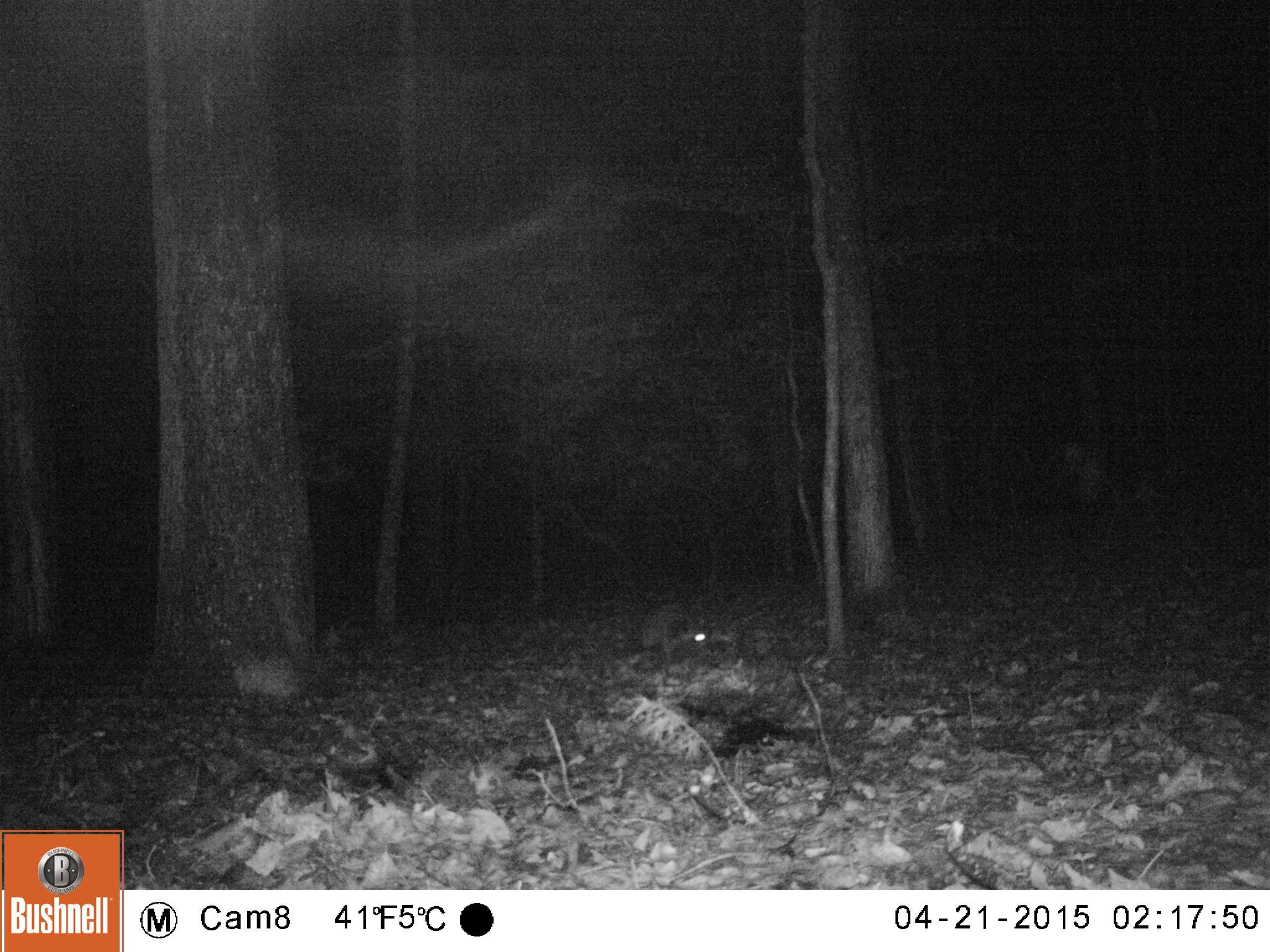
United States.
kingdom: Animalia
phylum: Chordata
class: Mammalia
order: Carnivora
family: Procyonidae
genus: Procyon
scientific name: Procyon lotor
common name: northern raccoon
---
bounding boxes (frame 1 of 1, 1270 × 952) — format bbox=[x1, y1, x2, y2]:
Northern Raccoon: bbox=[632, 604, 714, 665]